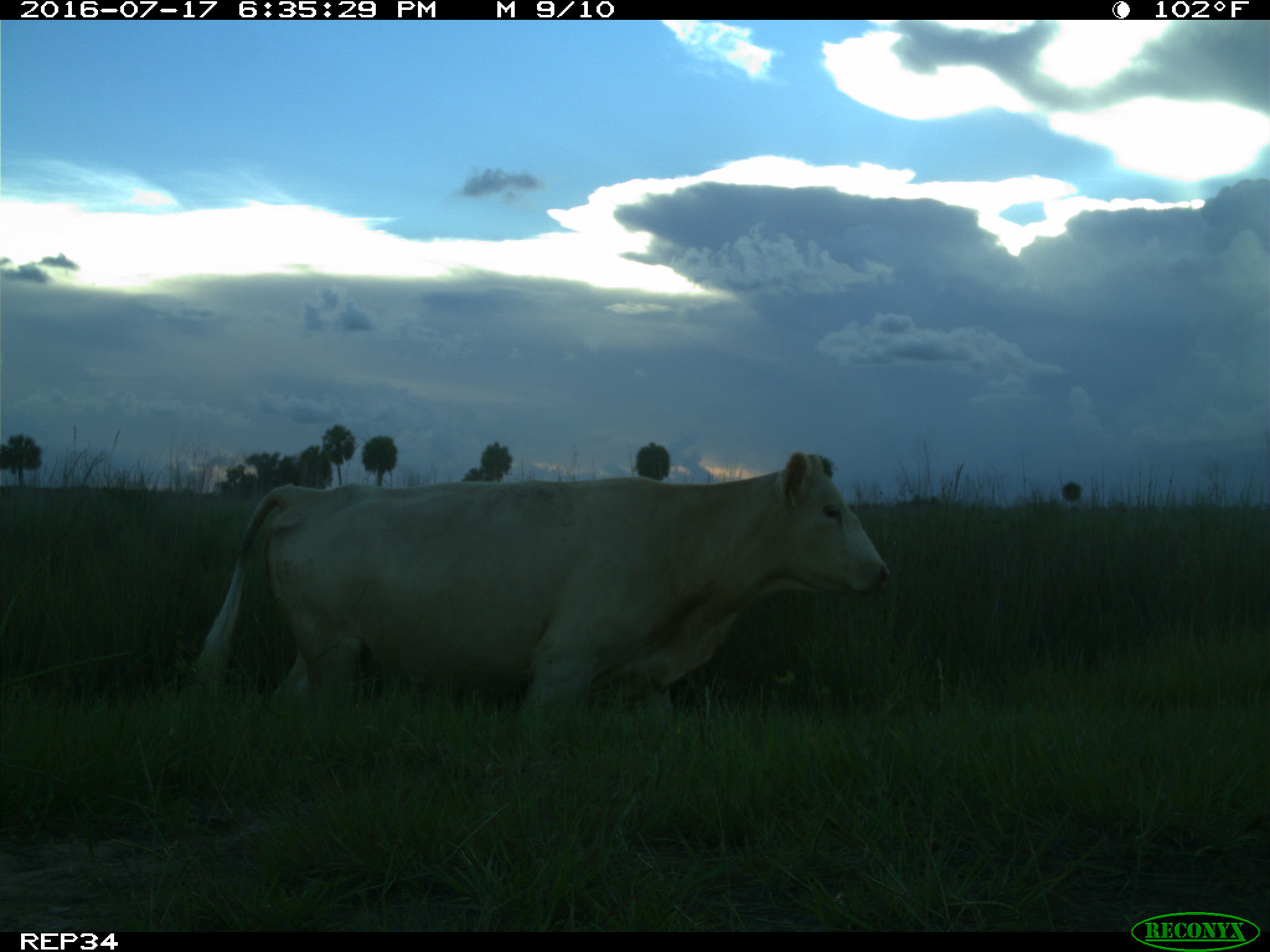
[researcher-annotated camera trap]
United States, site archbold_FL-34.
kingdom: Animalia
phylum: Chordata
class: Mammalia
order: Artiodactyla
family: Bovidae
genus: Bos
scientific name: Bos taurus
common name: domestic cow